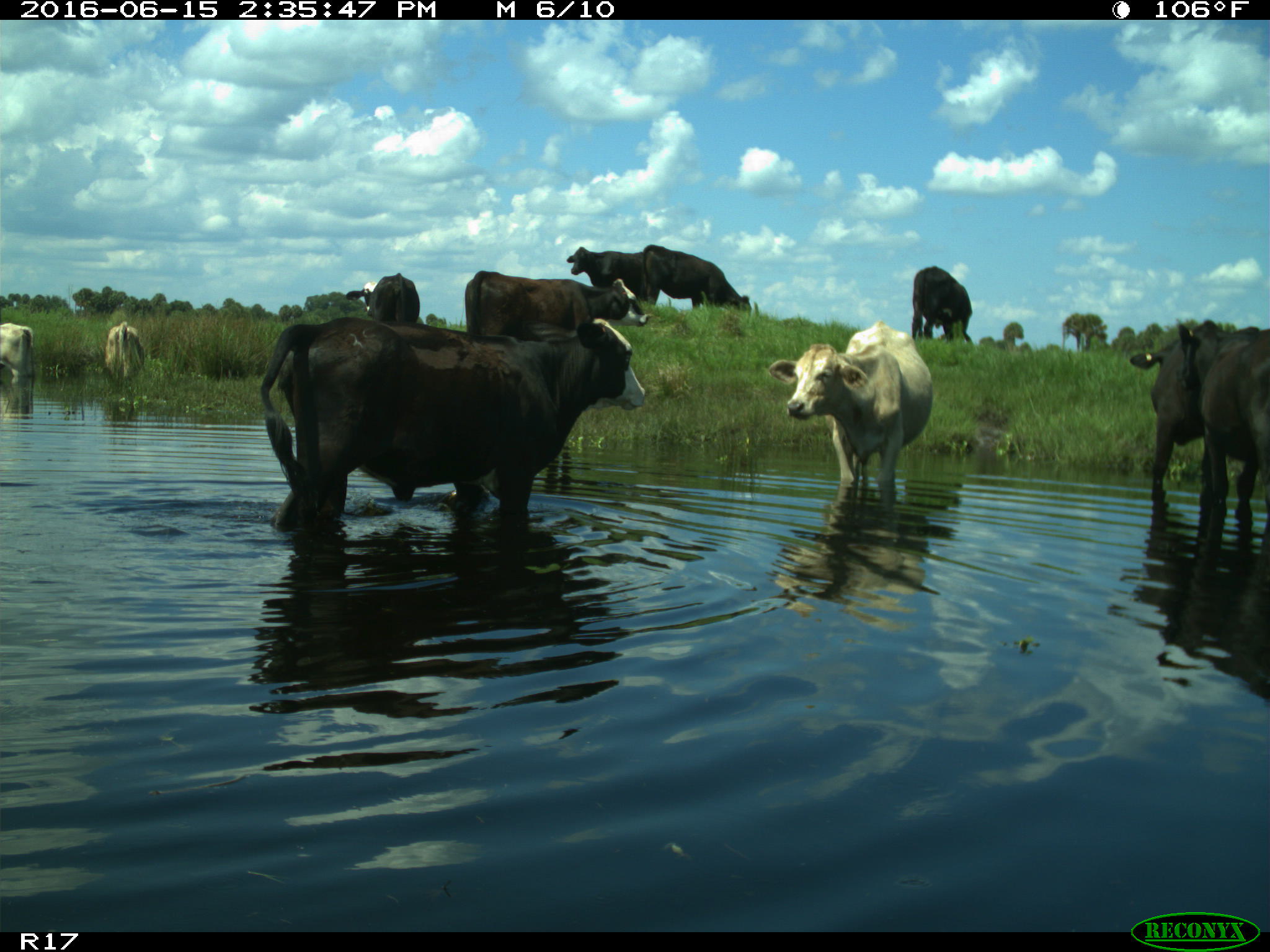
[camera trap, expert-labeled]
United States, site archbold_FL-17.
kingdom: Animalia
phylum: Chordata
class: Mammalia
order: Artiodactyla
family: Bovidae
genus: Bos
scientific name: Bos taurus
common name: domestic cow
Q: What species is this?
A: Bos taurus (domestic cow).